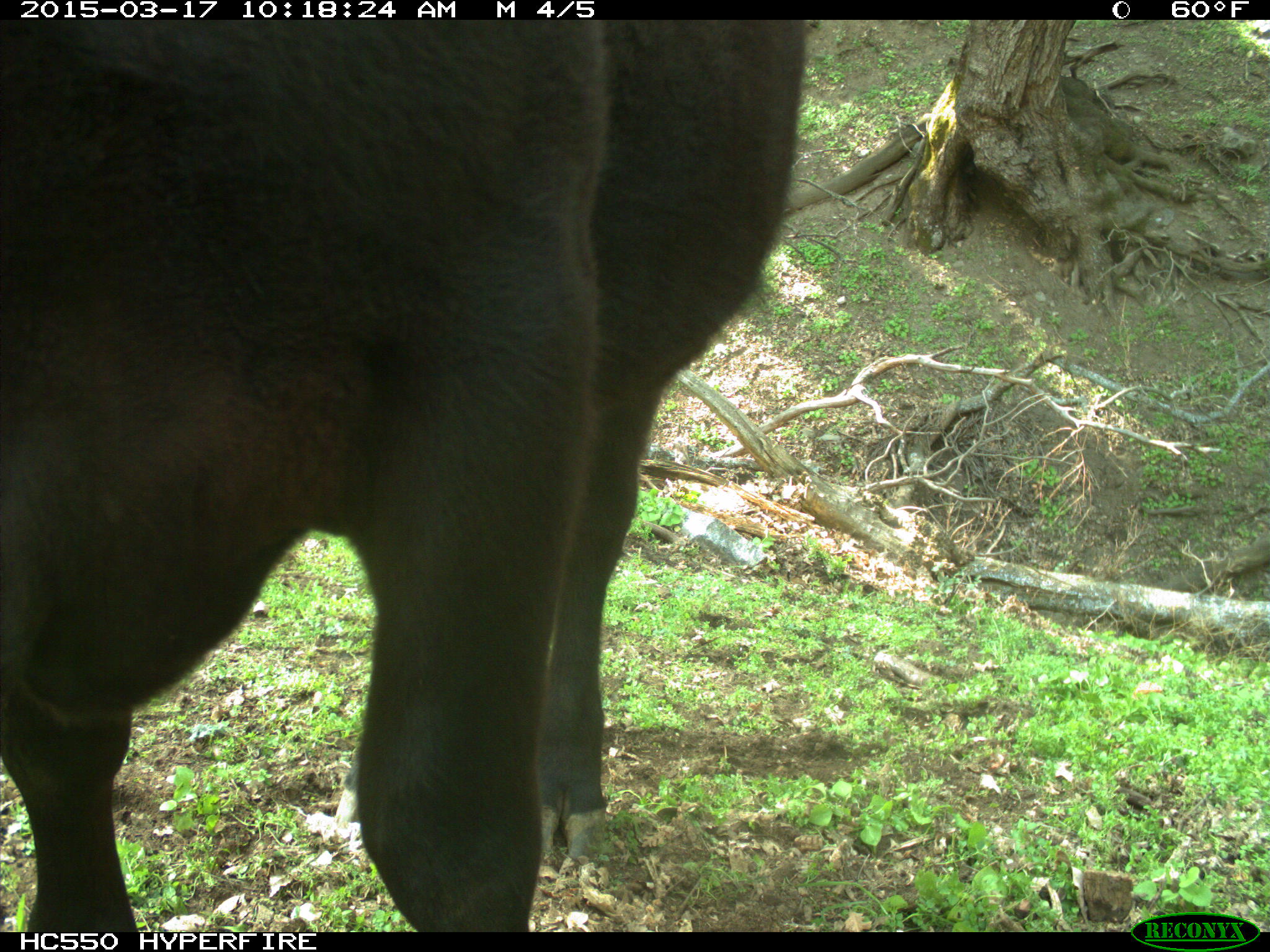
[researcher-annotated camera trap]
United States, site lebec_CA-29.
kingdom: Animalia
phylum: Chordata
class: Mammalia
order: Artiodactyla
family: Bovidae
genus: Bos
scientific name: Bos taurus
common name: domestic cow